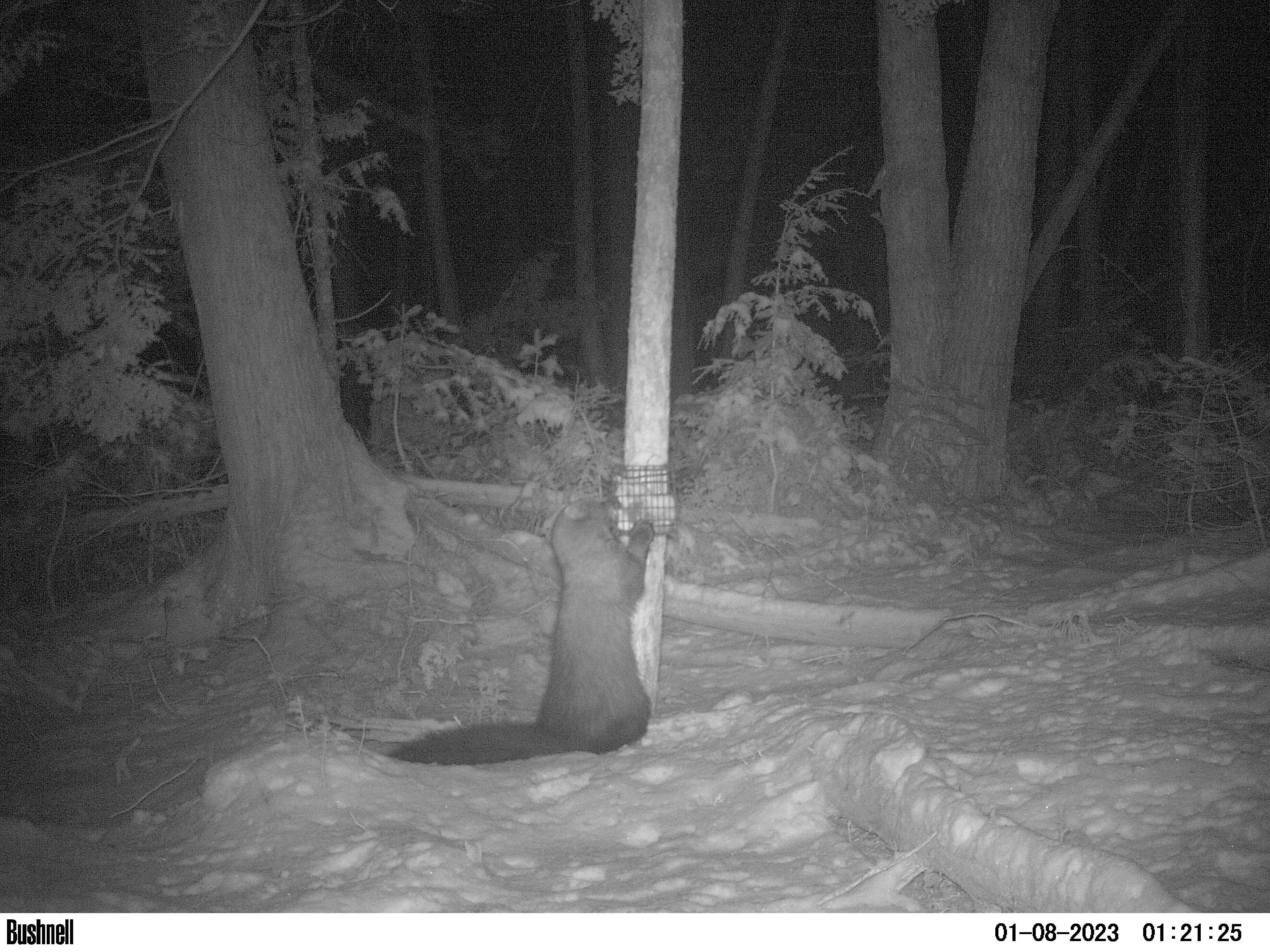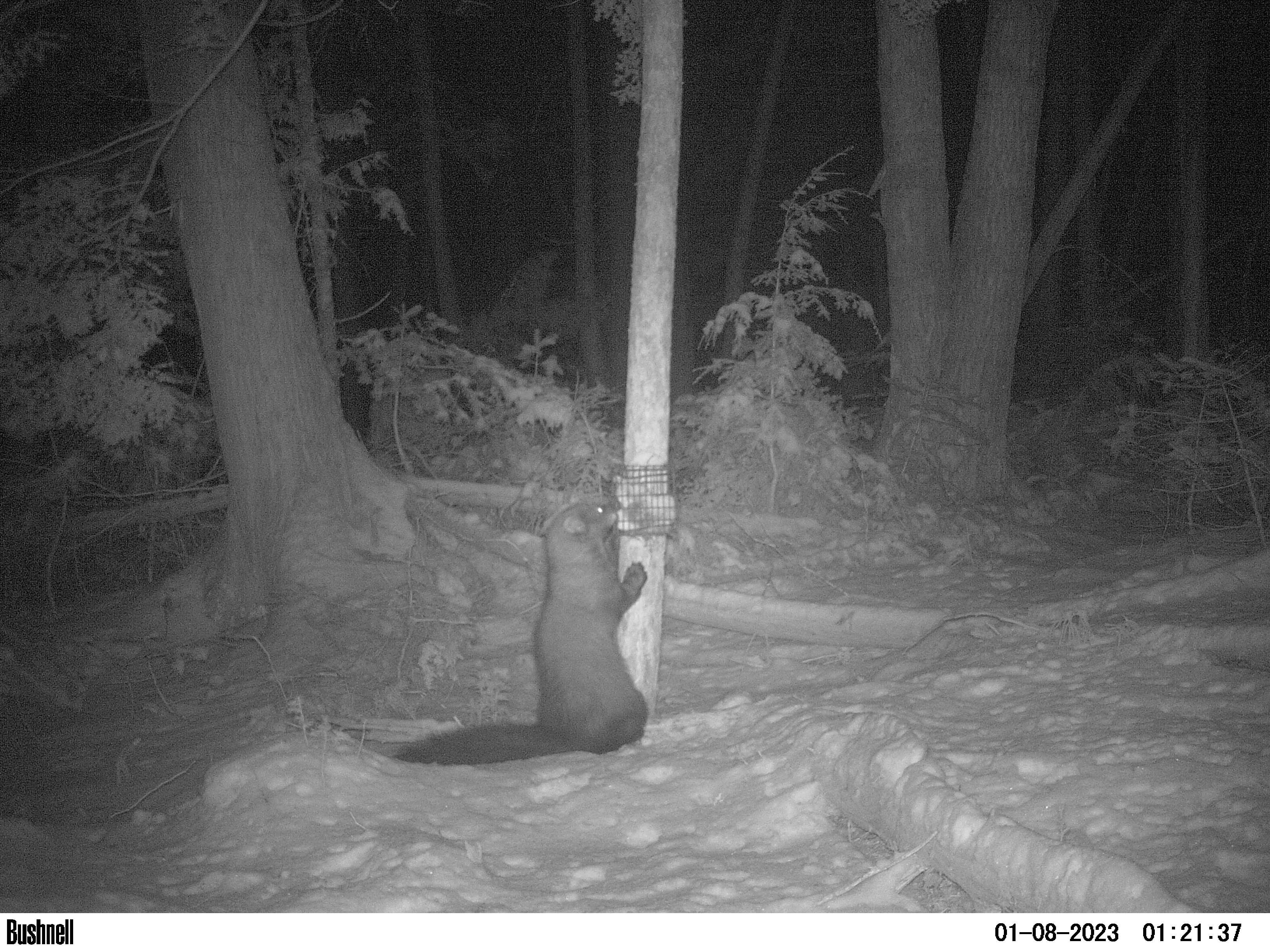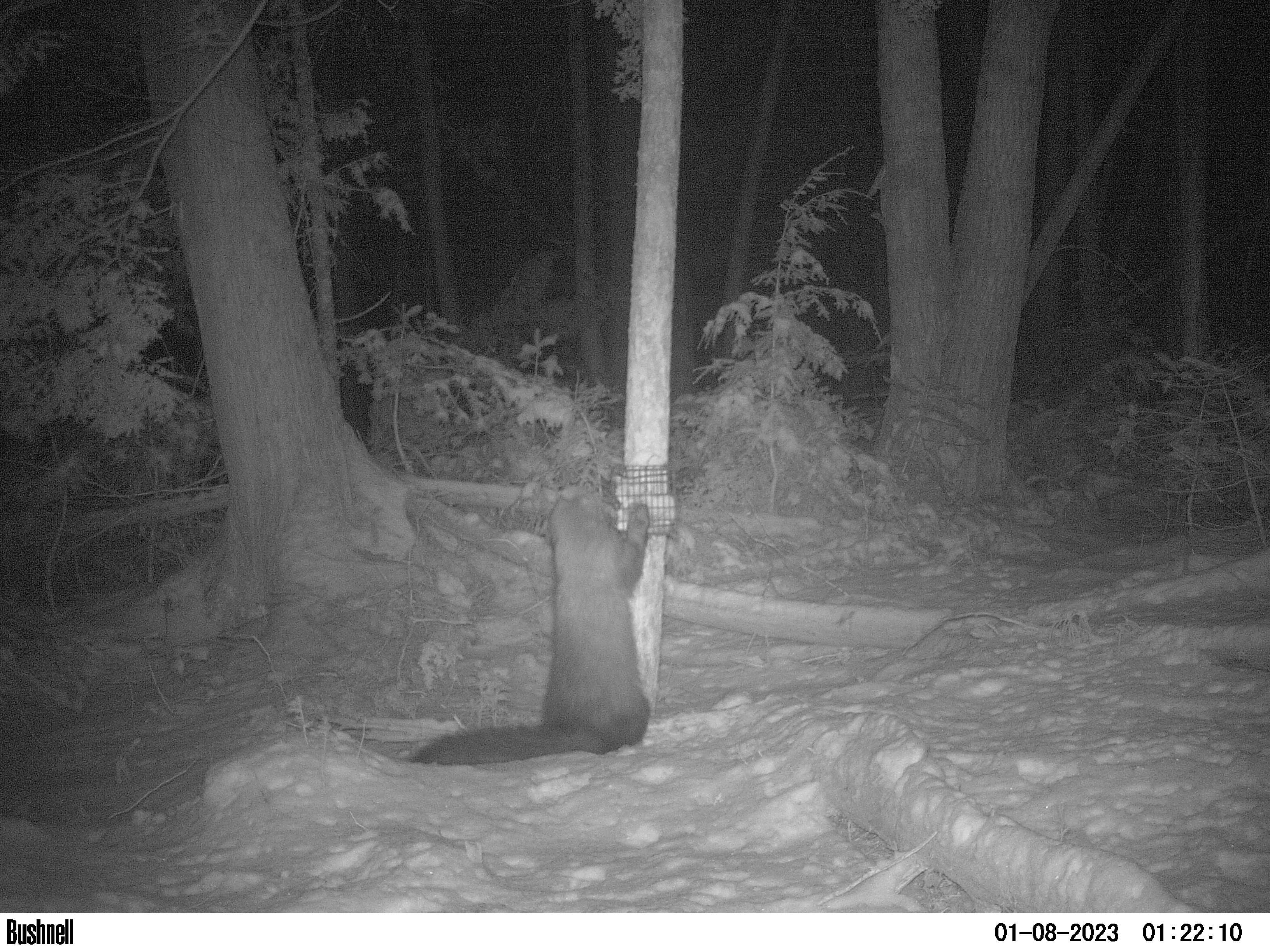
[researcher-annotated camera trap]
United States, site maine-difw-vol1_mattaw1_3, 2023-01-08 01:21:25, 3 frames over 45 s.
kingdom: Animalia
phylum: Chordata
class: Mammalia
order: Carnivora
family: Mustelidae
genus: Pekania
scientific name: Pekania pennanti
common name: fisher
Fisher (Pekania pennanti).